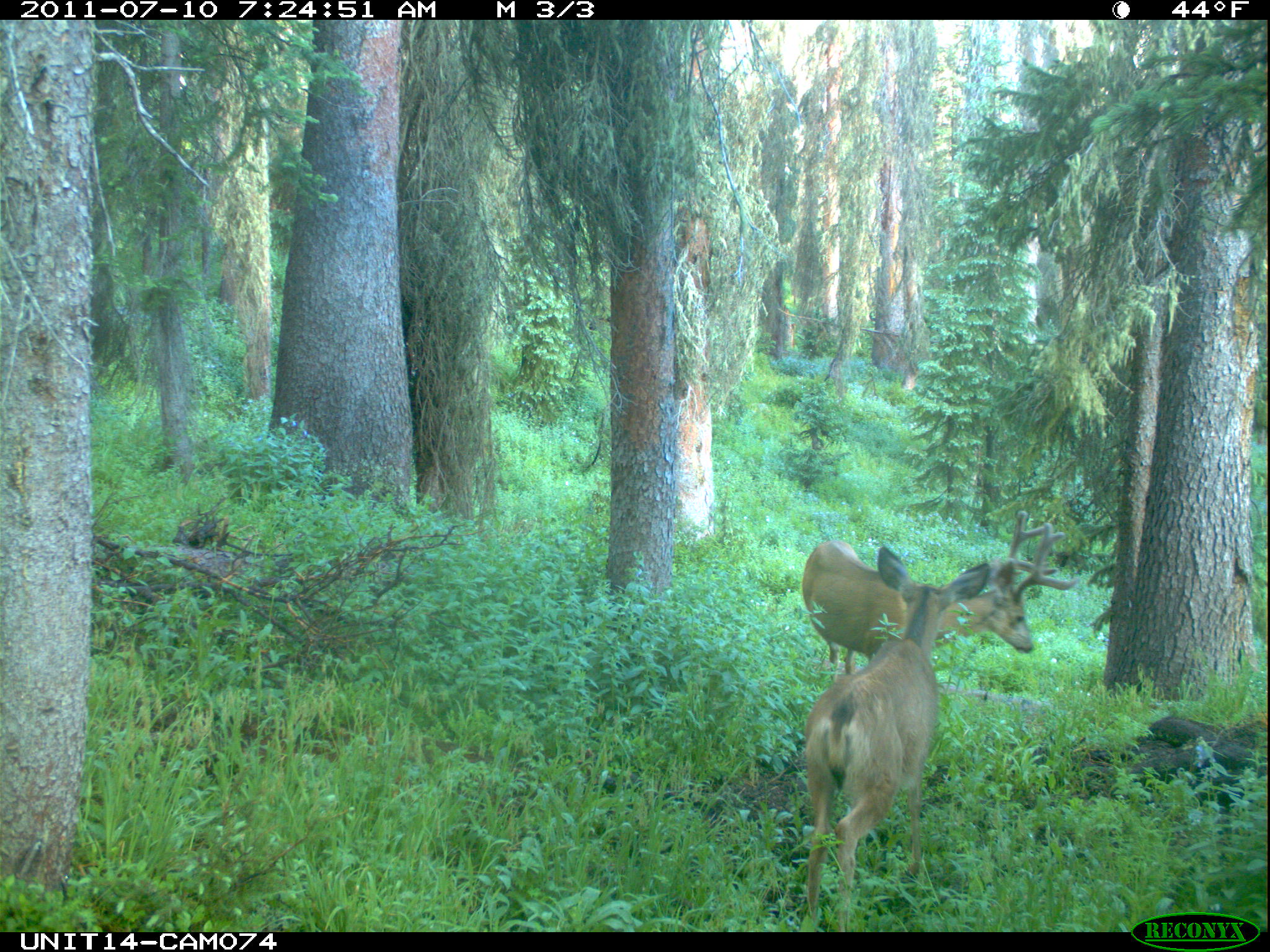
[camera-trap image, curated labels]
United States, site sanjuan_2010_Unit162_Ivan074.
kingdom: Animalia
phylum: Chordata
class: Mammalia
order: Artiodactyla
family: Cervidae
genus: Odocoileus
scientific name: Odocoileus hemionus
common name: mule deer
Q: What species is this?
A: Odocoileus hemionus (mule deer).